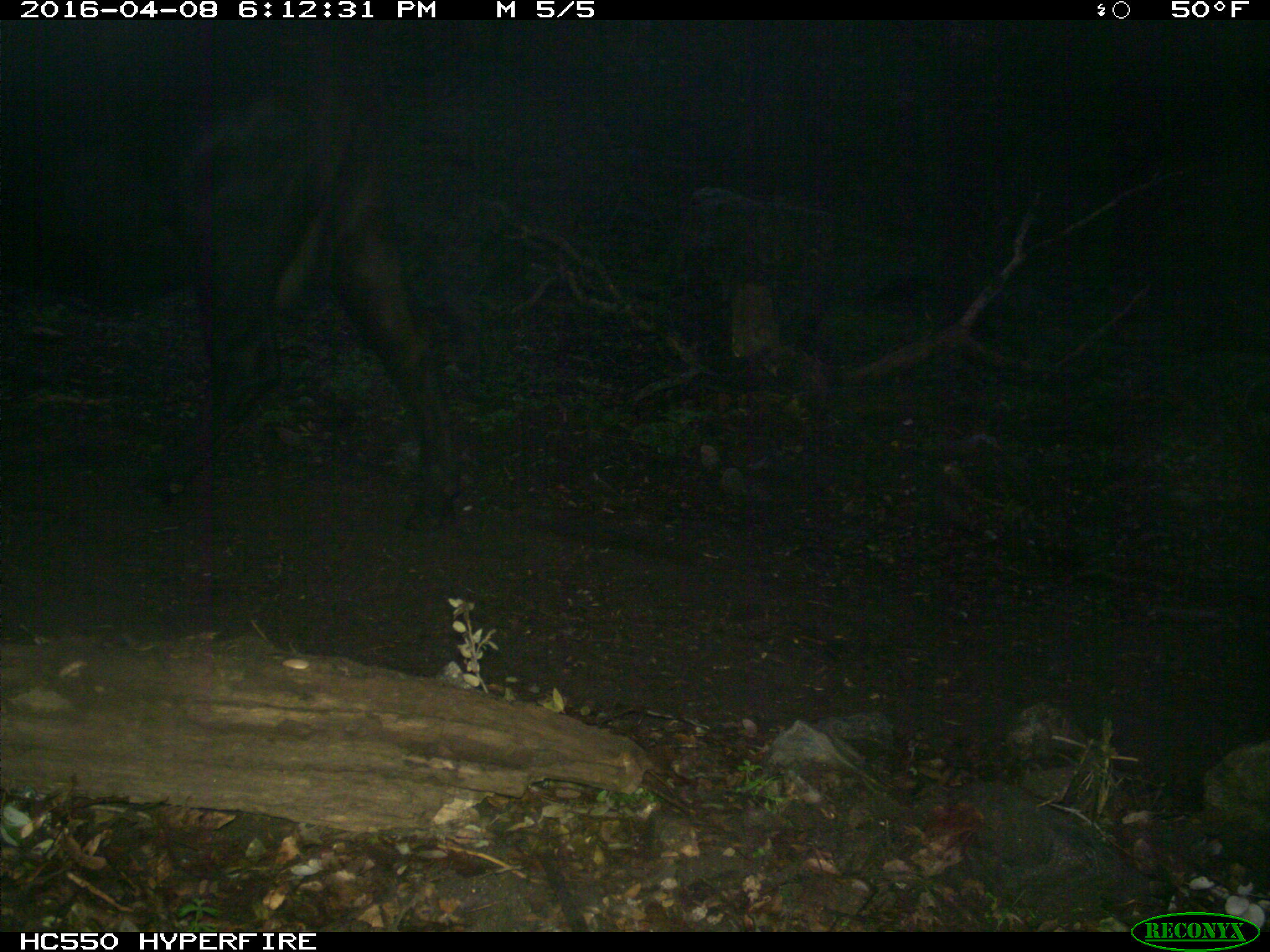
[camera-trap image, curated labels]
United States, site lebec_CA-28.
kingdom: Animalia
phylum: Chordata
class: Mammalia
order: Artiodactyla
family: Bovidae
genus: Bos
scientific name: Bos taurus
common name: domestic cow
Bos taurus (domestic cow).